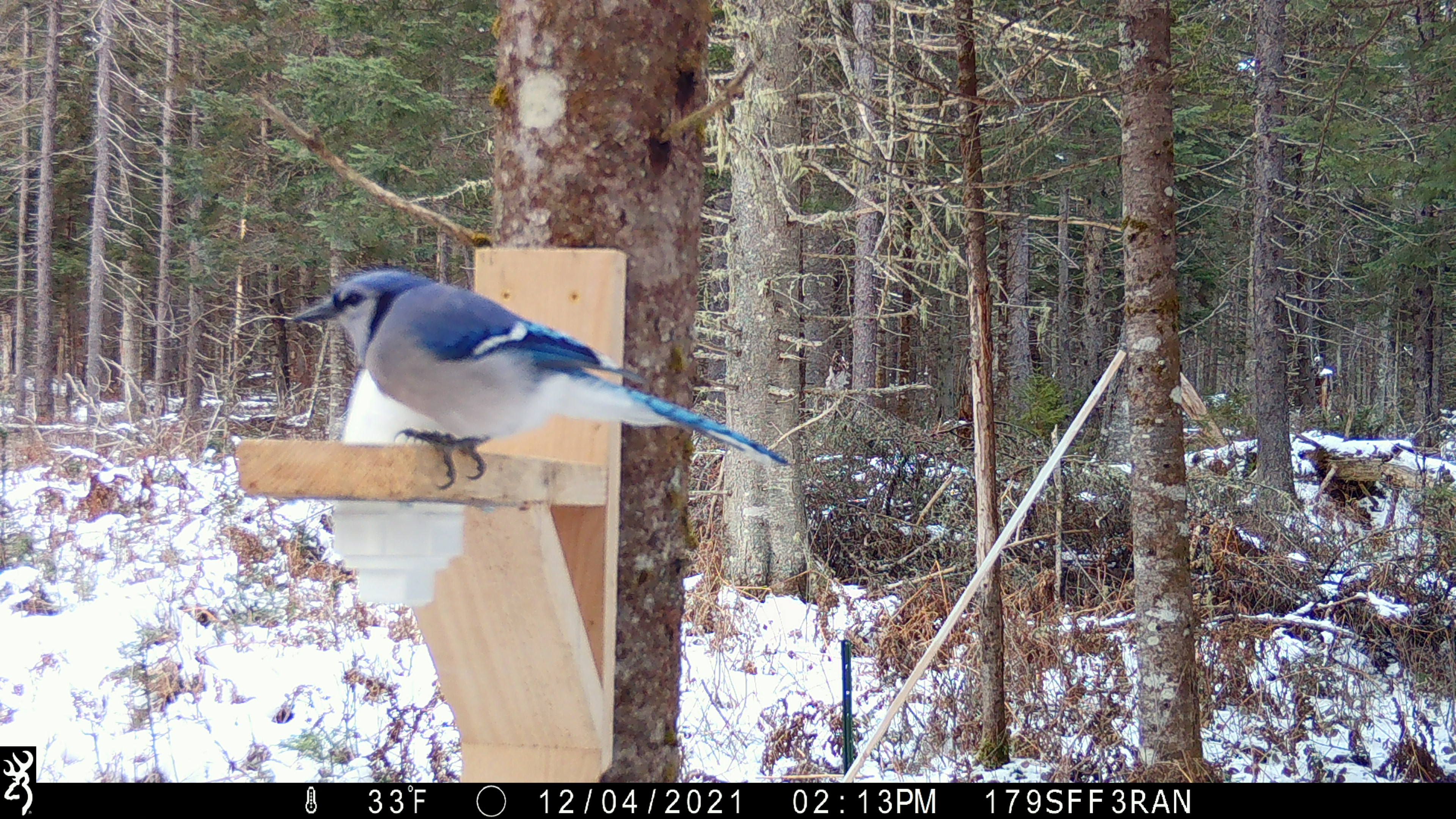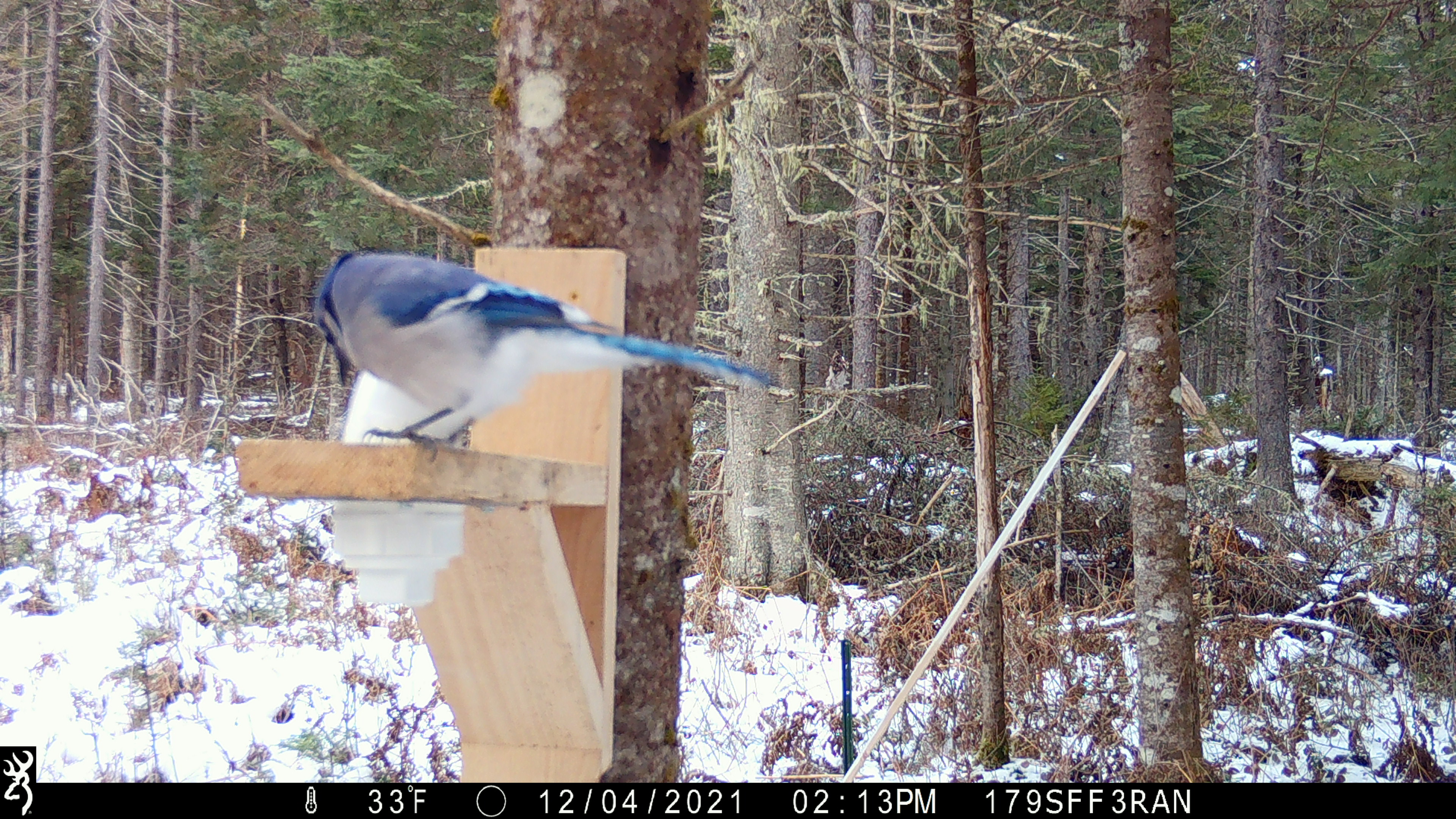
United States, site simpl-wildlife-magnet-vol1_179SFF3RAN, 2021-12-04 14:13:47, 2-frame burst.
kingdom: Animalia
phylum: Chordata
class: Aves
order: Passeriformes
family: Corvidae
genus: Cyanocitta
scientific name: Cyanocitta cristata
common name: blue jay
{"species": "blue jay (Cyanocitta cristata)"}